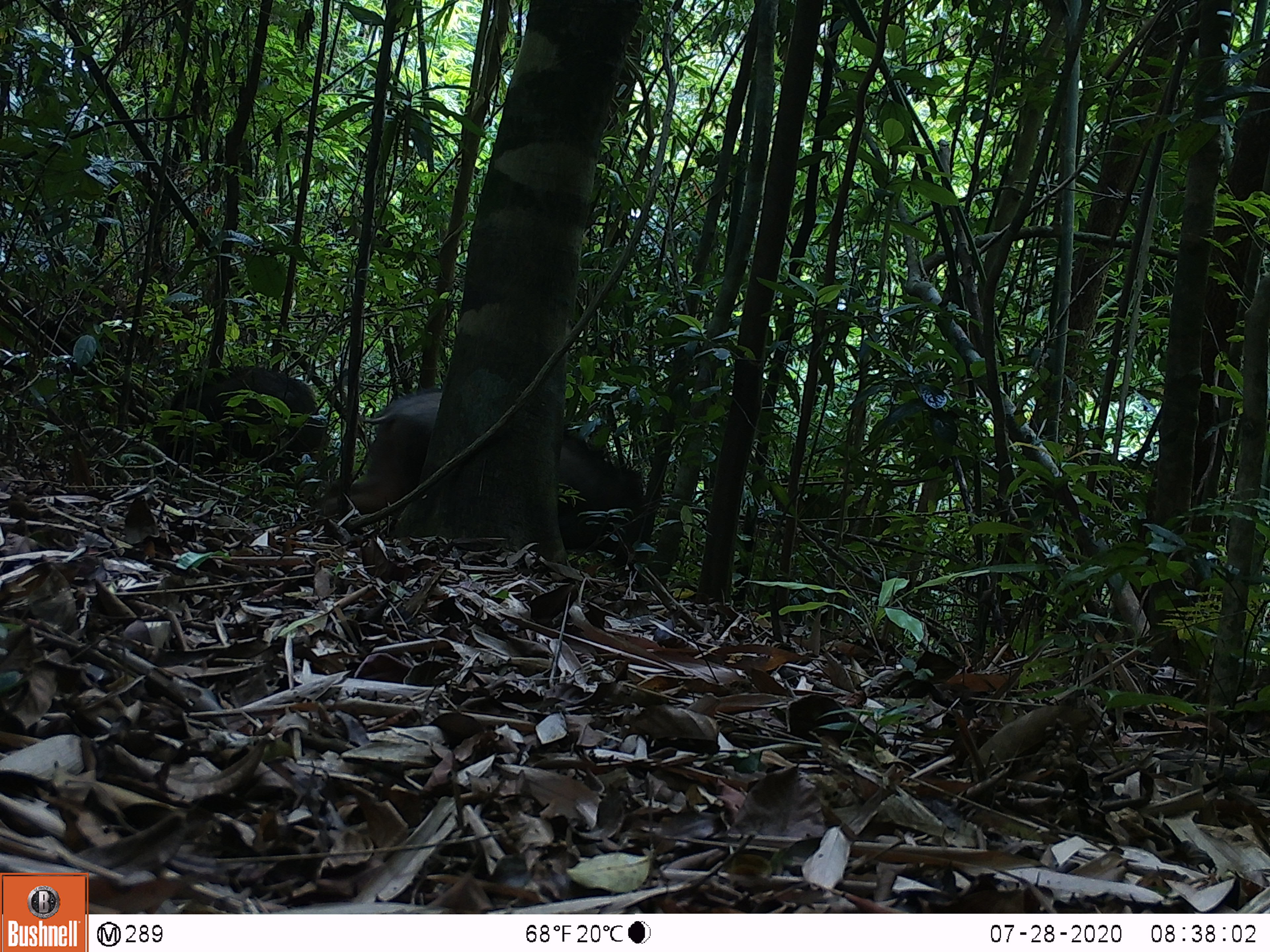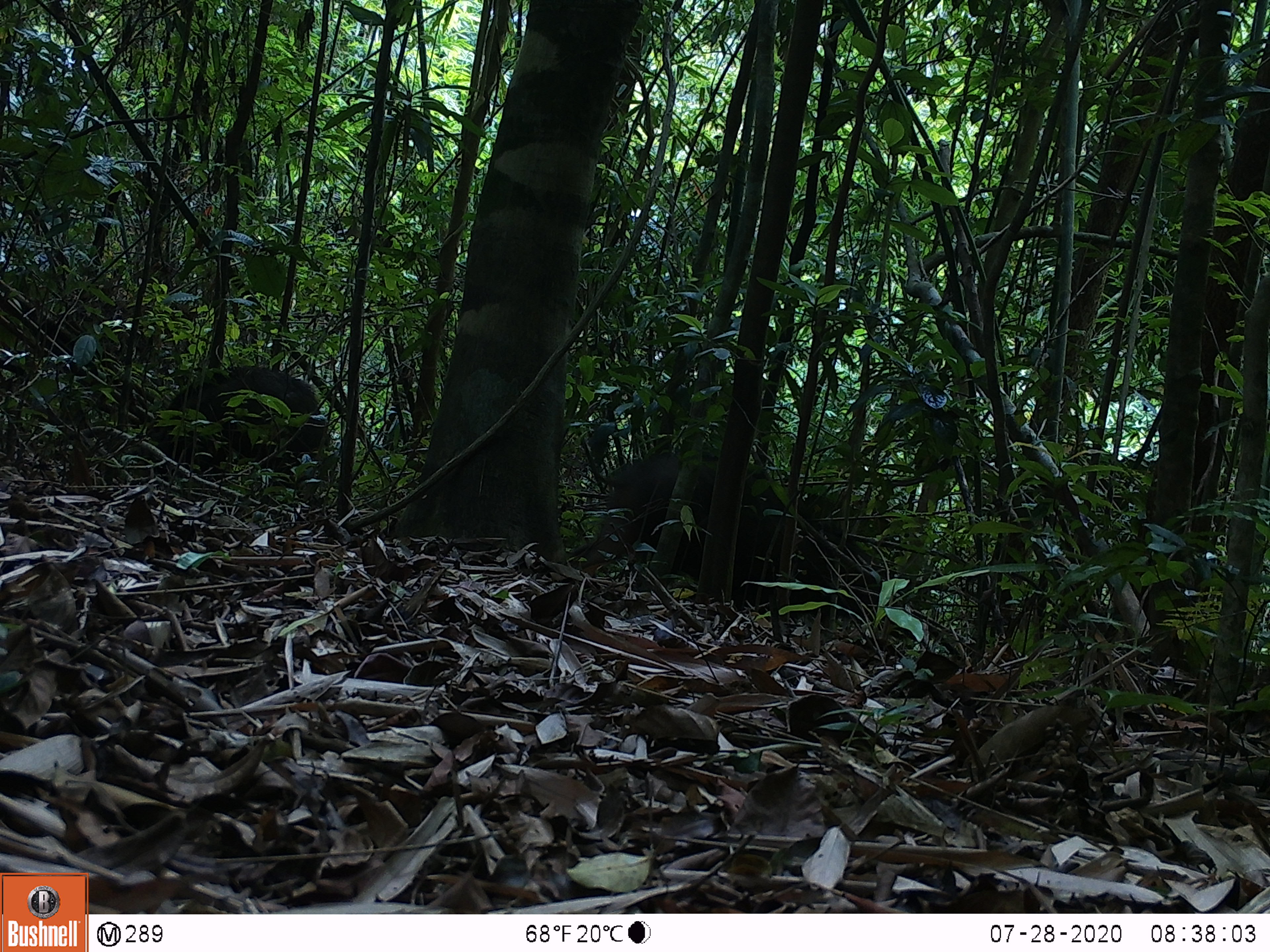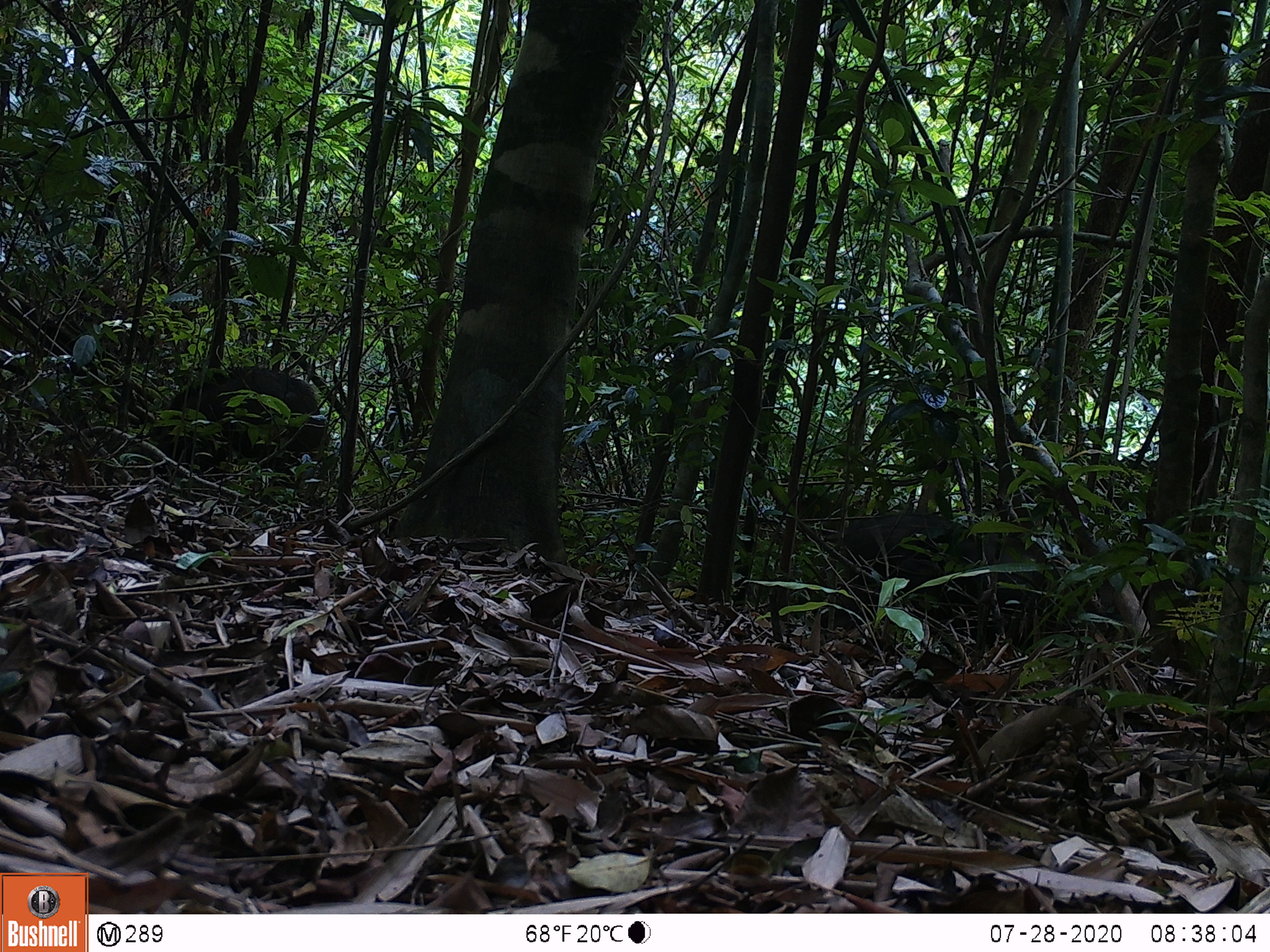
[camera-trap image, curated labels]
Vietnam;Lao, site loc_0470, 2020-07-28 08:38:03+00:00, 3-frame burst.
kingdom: Animalia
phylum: Chordata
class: Mammalia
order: Artiodactyla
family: Suidae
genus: Sus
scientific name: Sus scrofa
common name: eurasian wild pig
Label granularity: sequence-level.